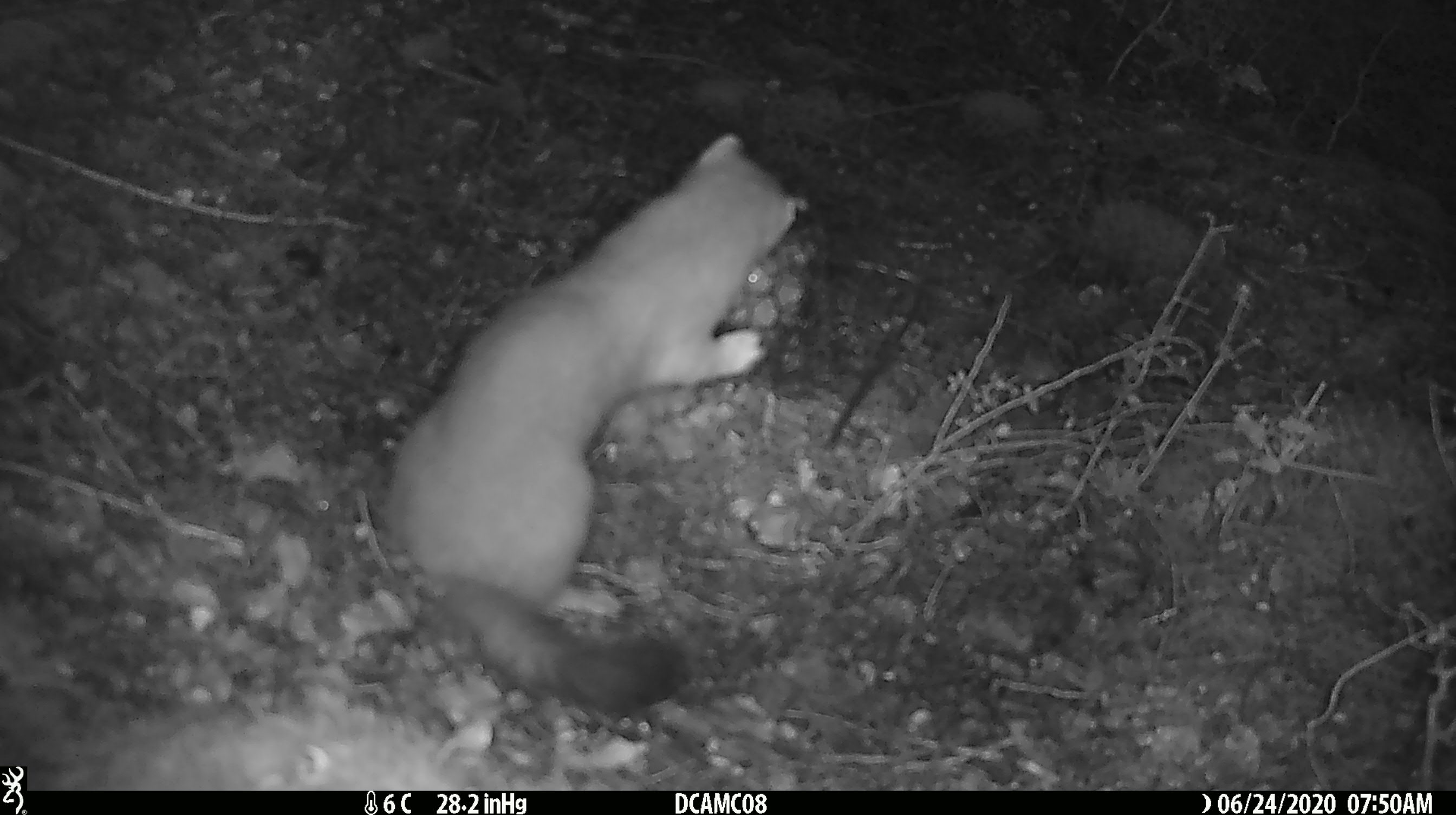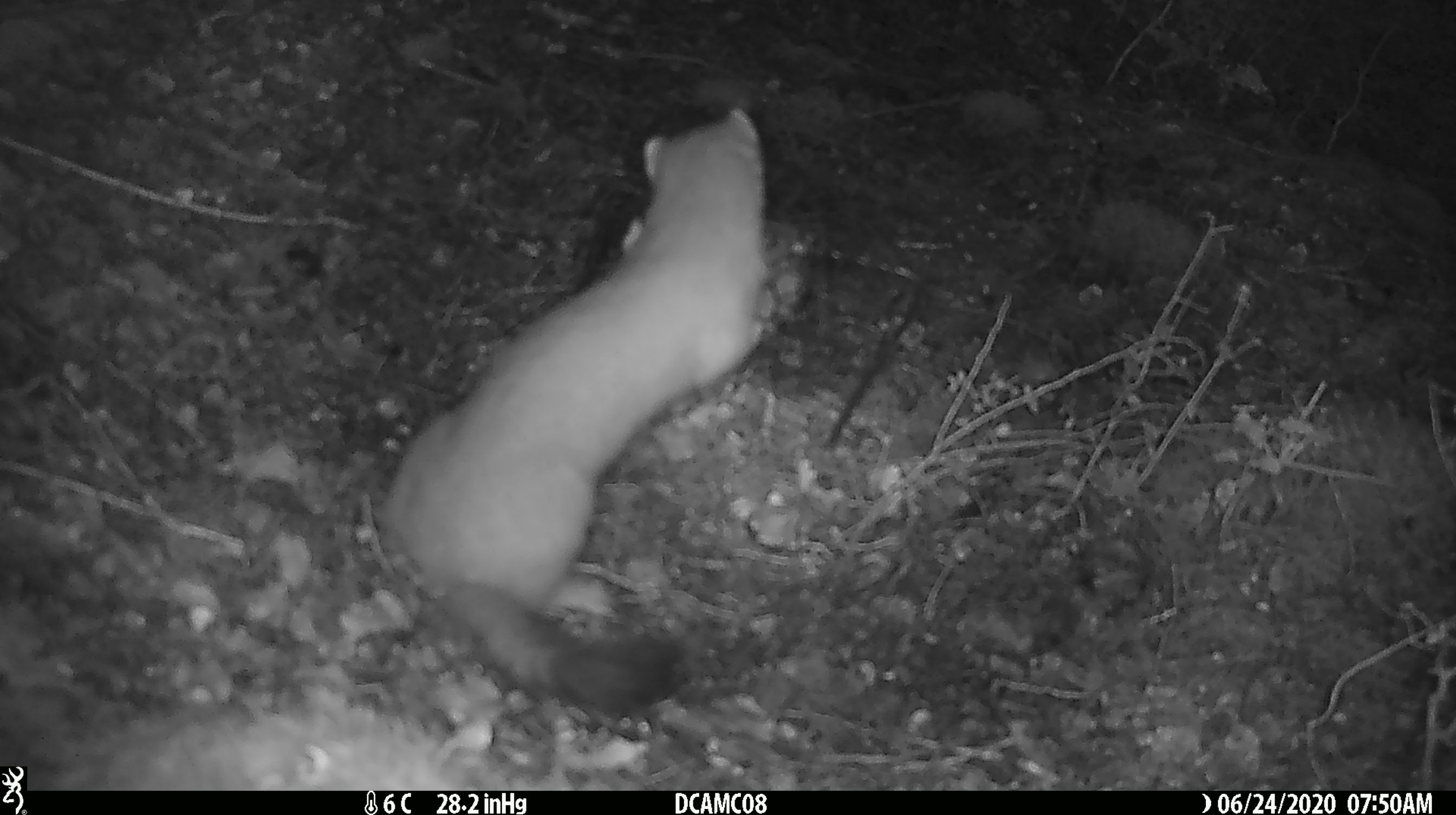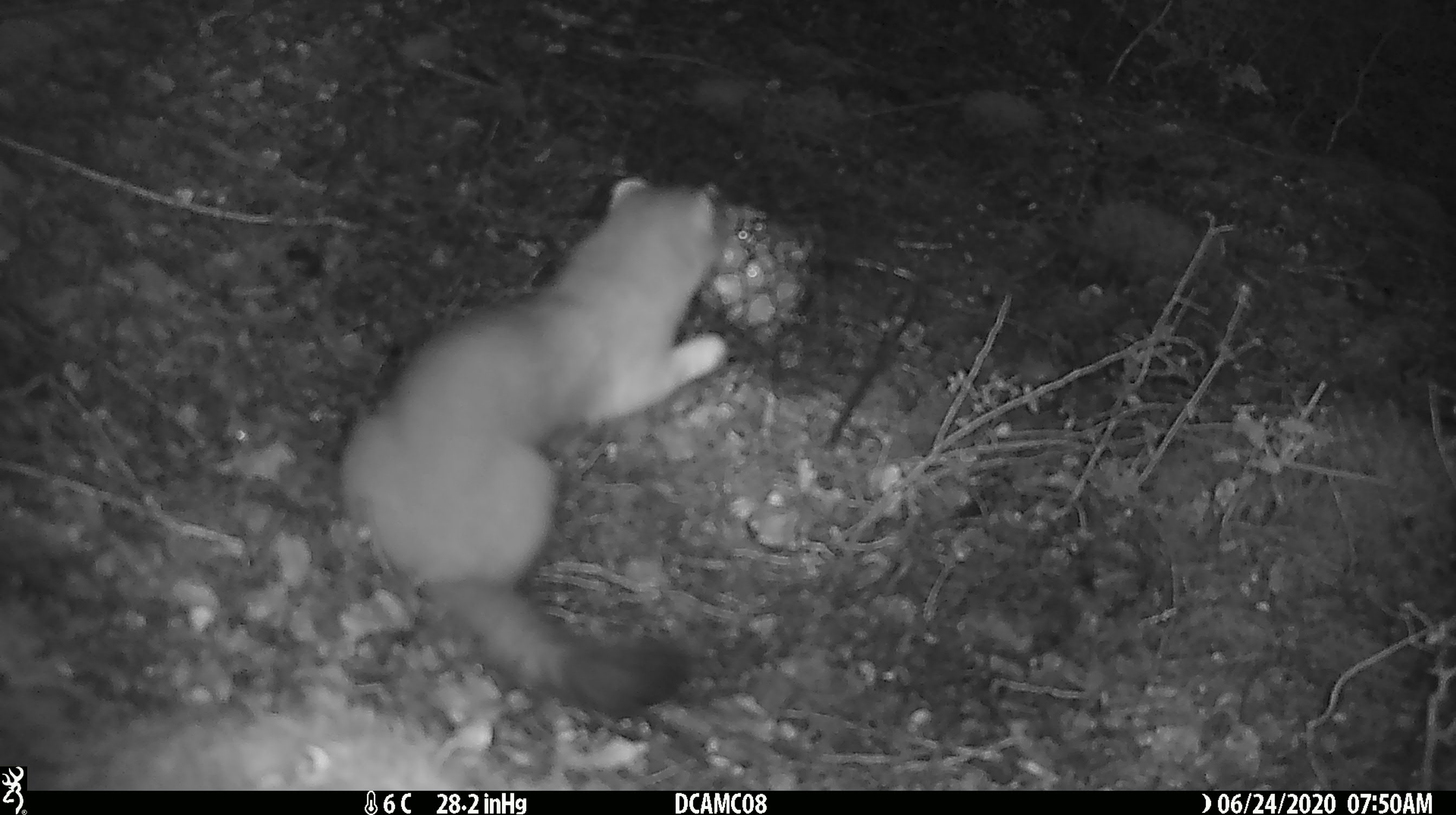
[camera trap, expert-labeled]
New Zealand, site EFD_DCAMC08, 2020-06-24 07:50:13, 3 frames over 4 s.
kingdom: Animalia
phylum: Chordata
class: Mammalia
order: Carnivora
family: Mustelidae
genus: Mustela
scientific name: Mustela erminea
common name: stoat